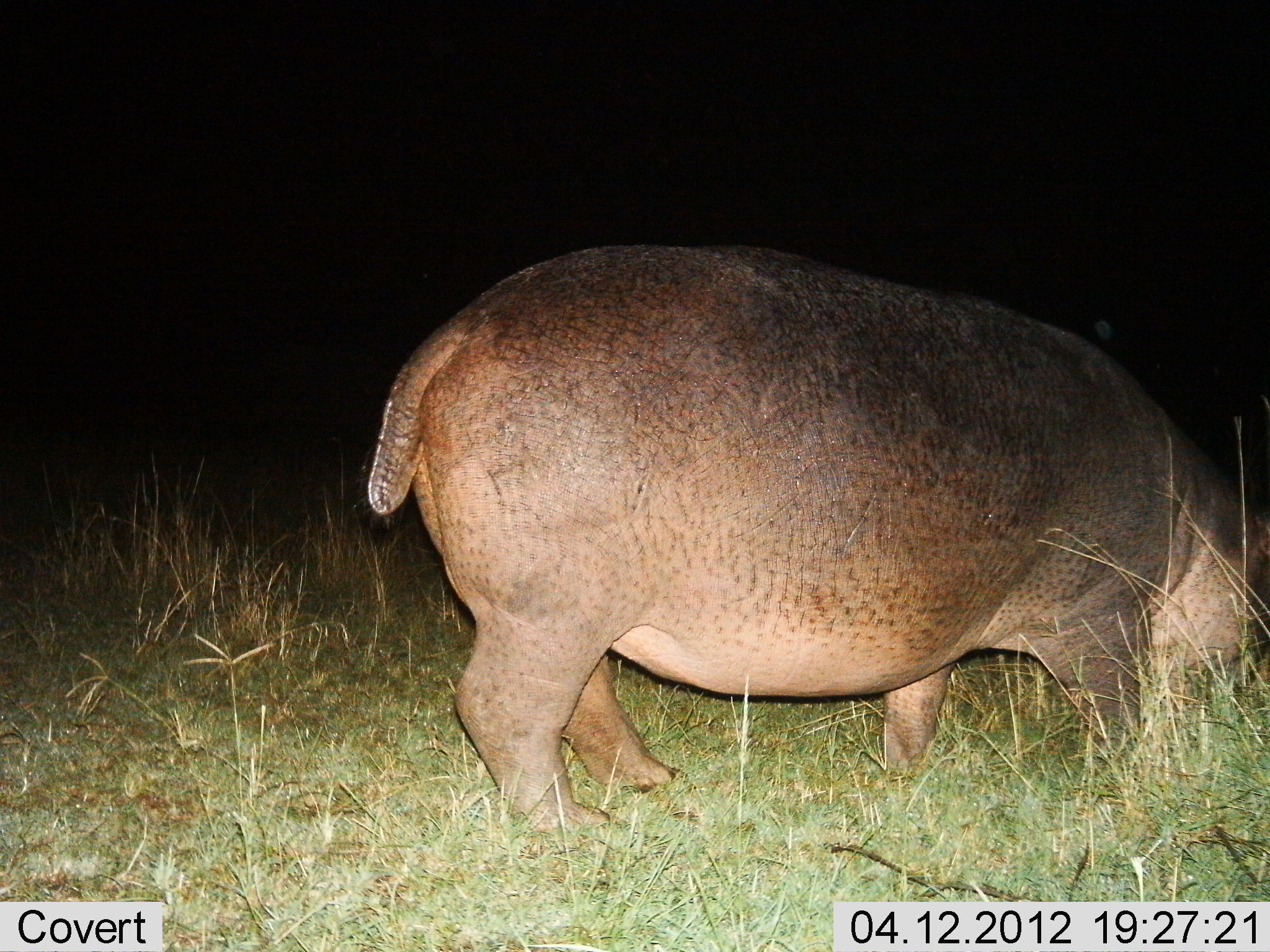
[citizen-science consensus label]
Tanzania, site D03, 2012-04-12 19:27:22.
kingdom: Animalia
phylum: Chordata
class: Mammalia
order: Artiodactyla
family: Hippopotamidae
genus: Hippopotamus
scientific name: Hippopotamus amphibius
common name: hippopotamus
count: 1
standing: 50%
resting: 0%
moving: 5%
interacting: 0%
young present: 0%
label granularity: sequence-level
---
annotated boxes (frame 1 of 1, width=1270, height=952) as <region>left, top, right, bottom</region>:
animal: <region>364, 243, 1270, 862</region>